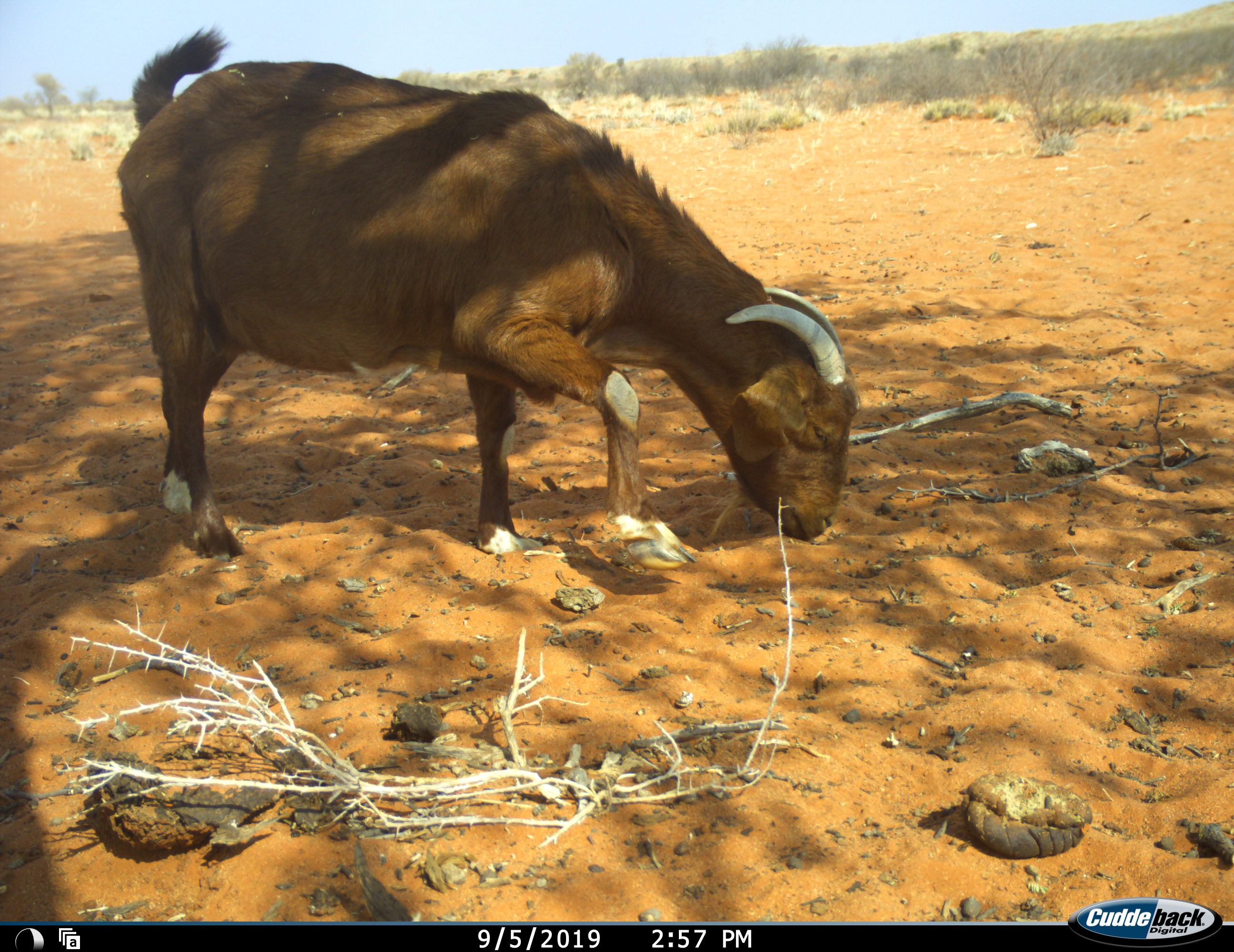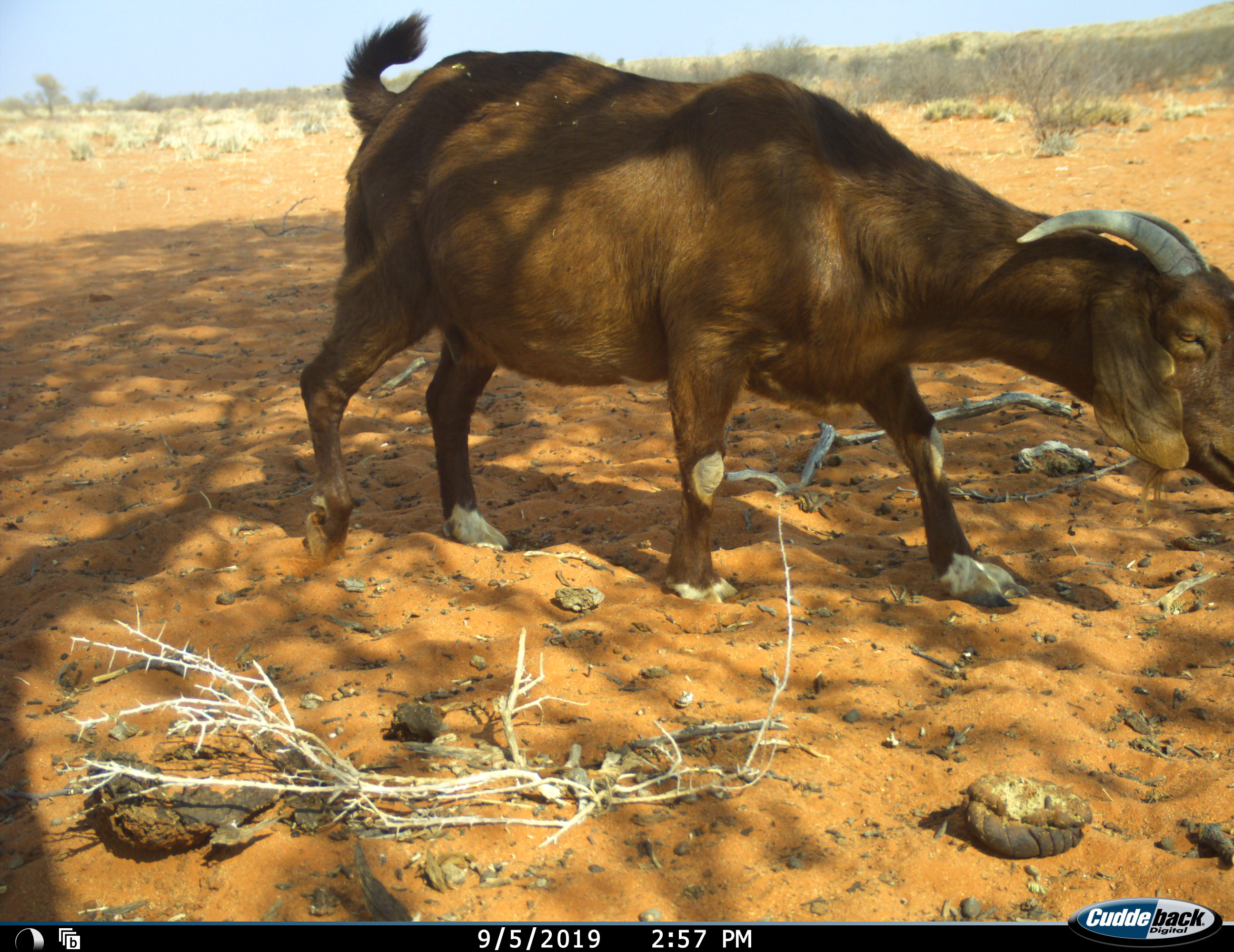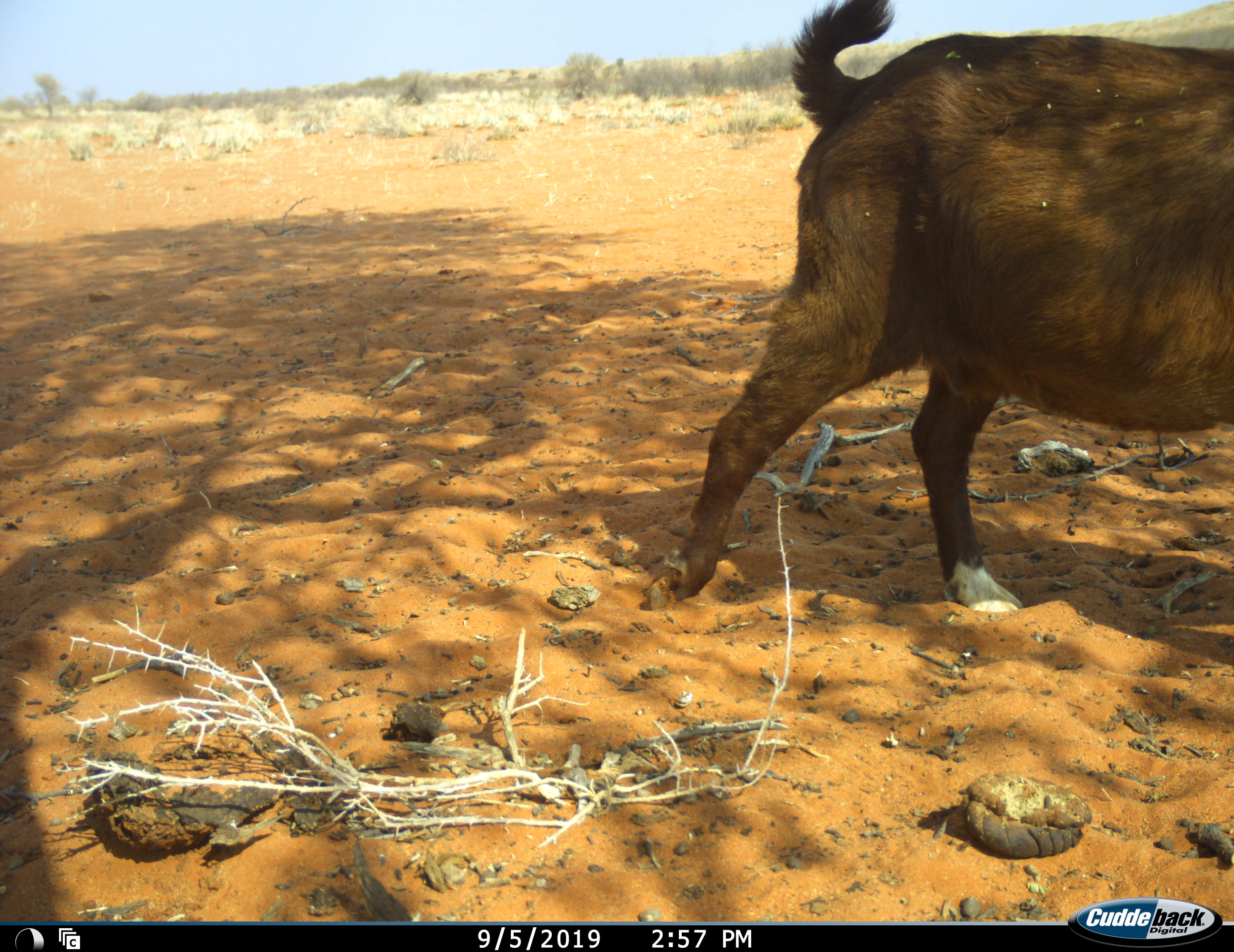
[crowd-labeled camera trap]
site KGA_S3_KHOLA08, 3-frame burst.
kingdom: Animalia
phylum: Chordata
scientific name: Vertebrata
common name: domestic animal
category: domesticanimal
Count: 1.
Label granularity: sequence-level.